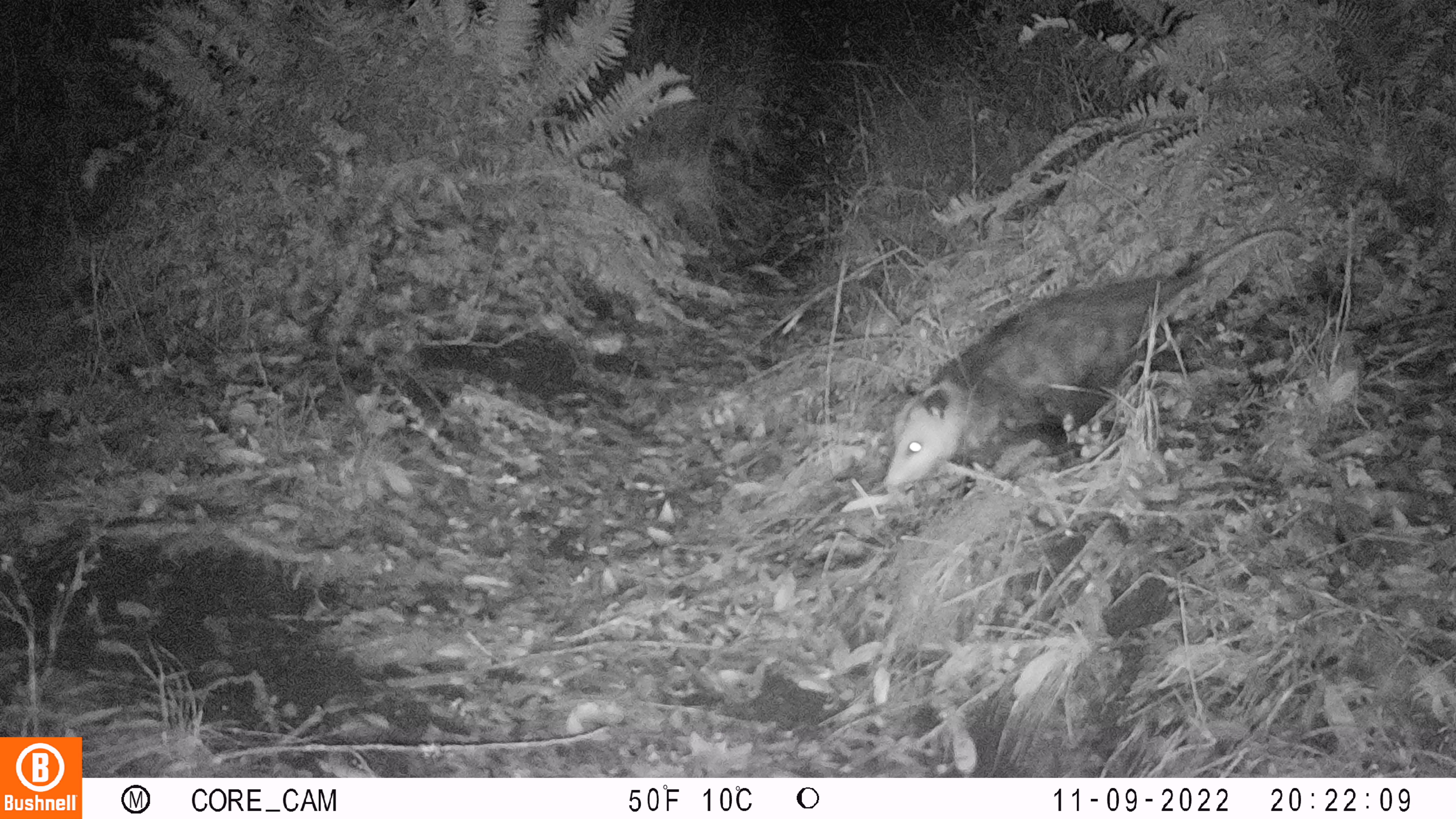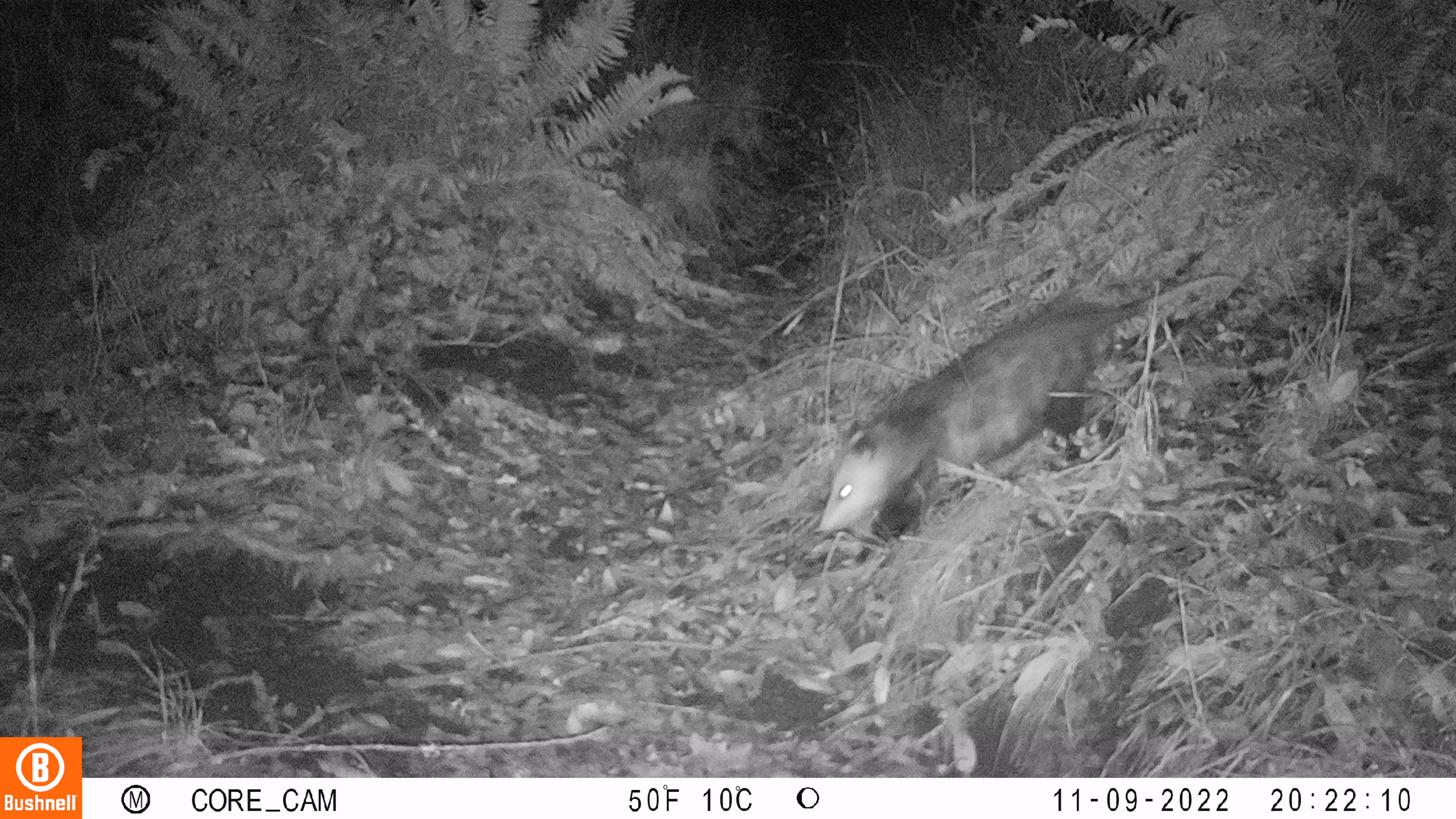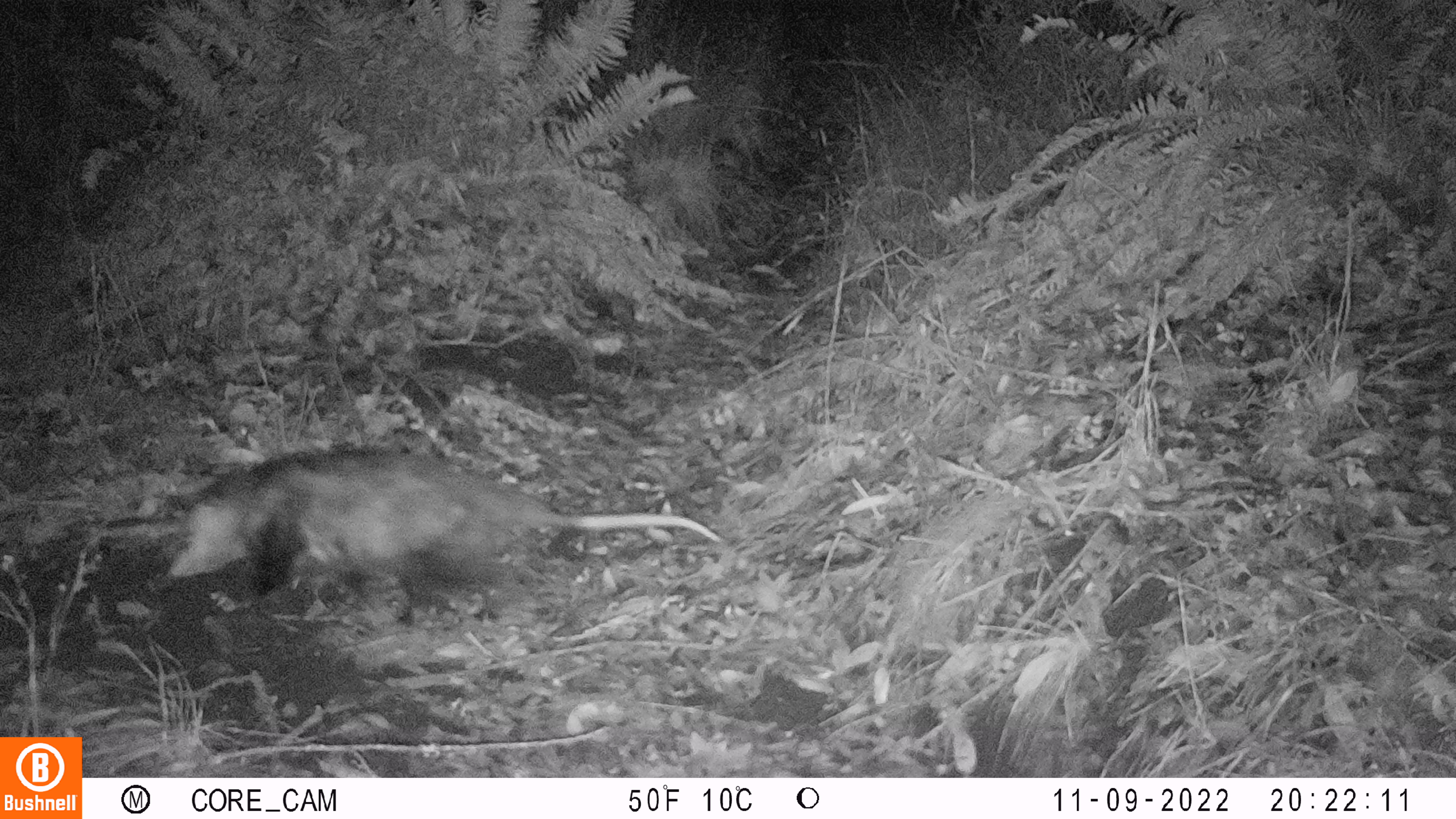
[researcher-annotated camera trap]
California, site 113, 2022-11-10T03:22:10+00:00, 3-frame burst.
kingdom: Animalia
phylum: Chordata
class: Mammalia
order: Didelphimorphia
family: Didelphidae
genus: Didelphis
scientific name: Didelphis virginiana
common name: virginia opossum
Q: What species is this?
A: Virginia opossum (Didelphis virginiana).